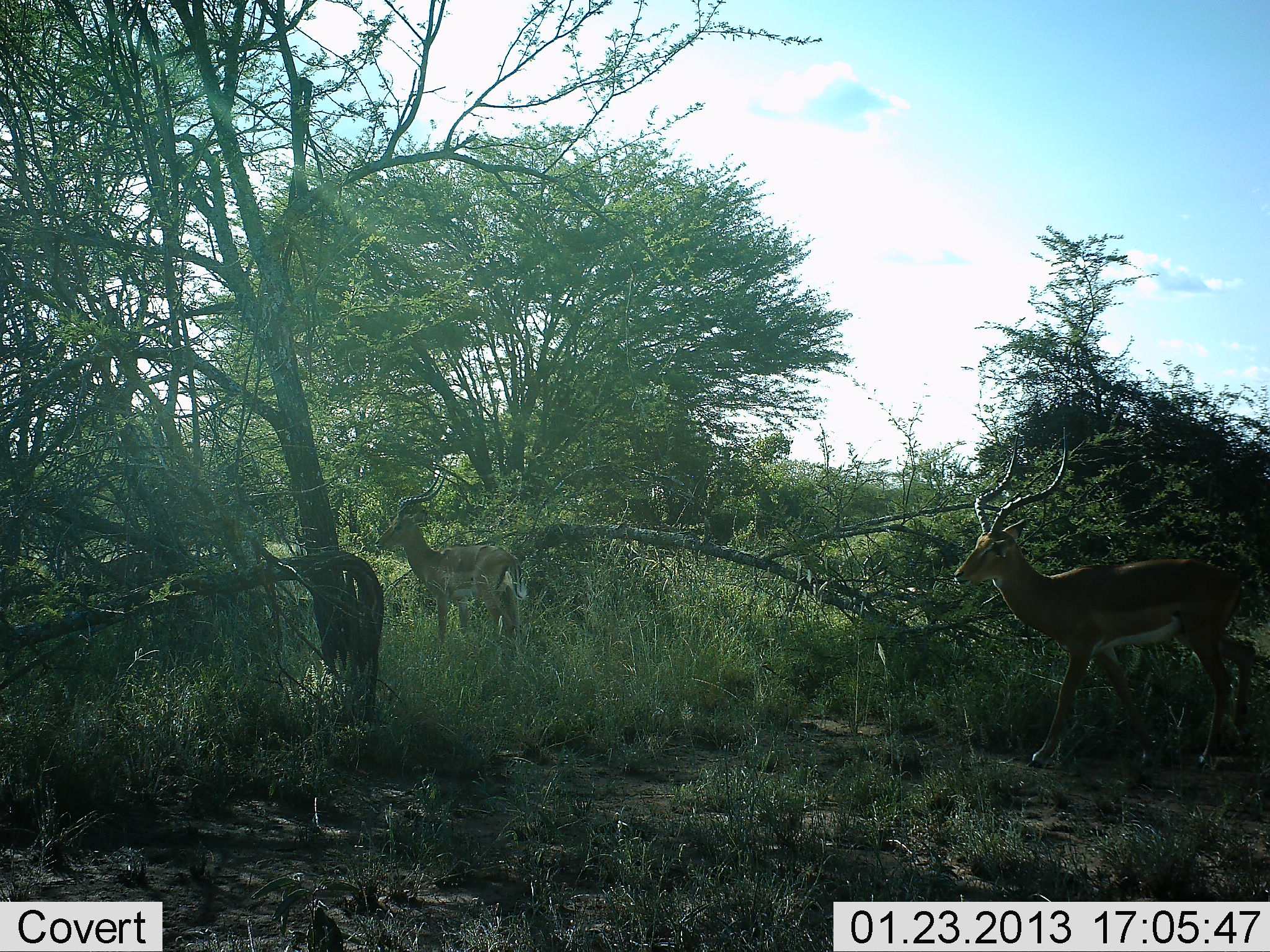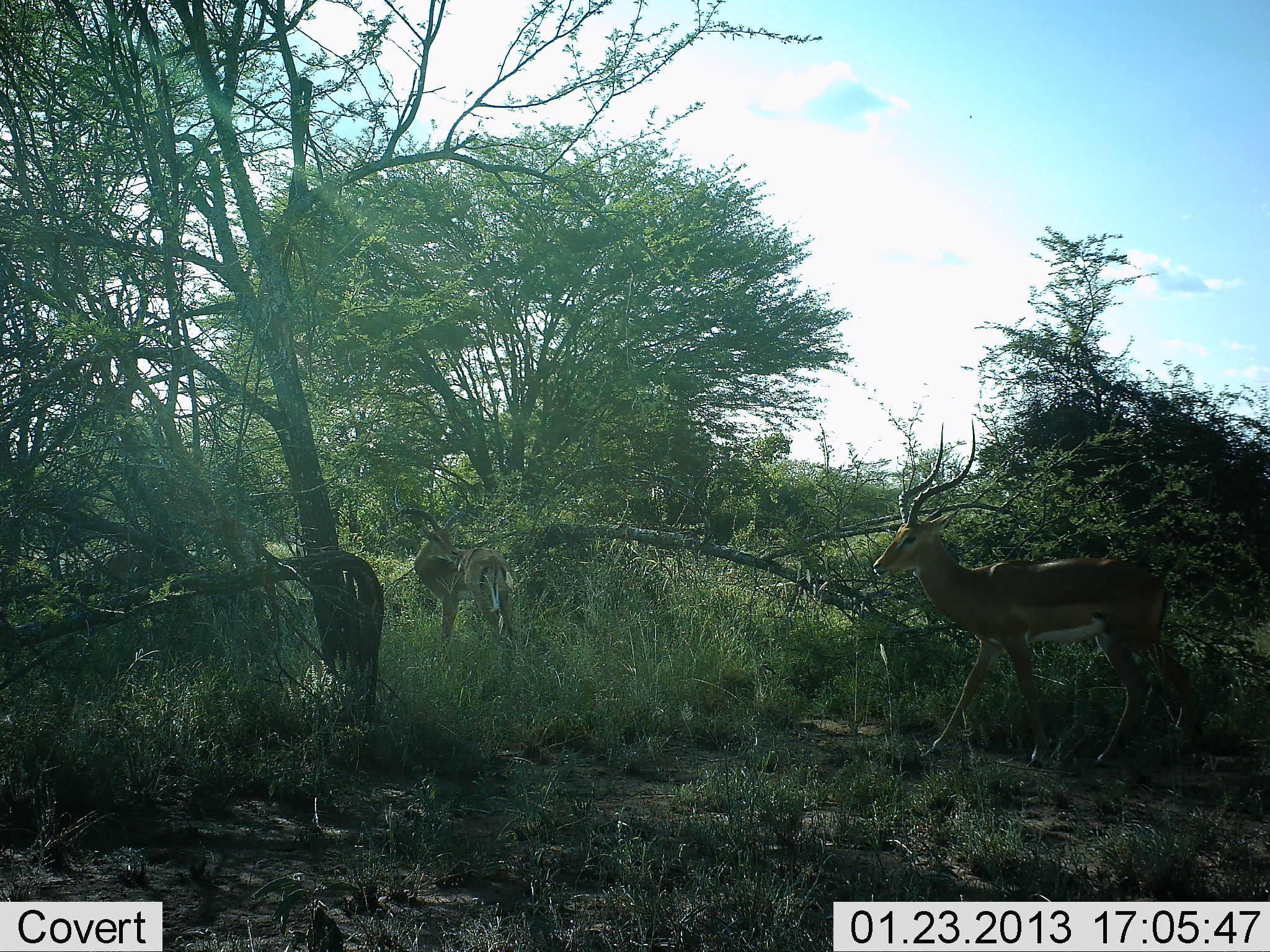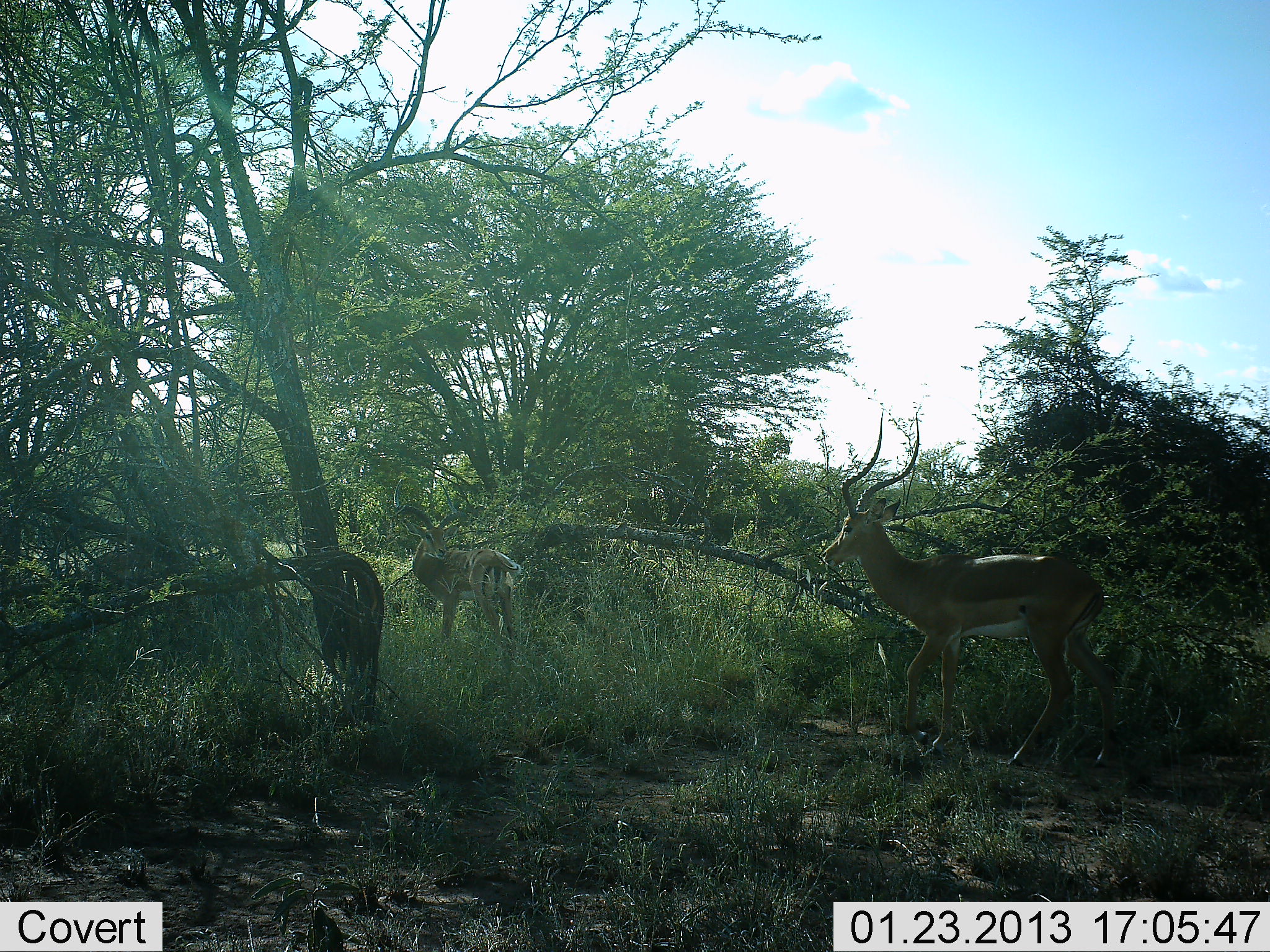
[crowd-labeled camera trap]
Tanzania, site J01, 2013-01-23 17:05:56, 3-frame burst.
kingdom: Animalia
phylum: Chordata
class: Mammalia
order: Artiodactyla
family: Bovidae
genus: Aepyceros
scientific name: Aepyceros melampus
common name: impala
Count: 3.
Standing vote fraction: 62%.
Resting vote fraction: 4%.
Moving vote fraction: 88%.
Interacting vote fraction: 4%.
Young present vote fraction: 0%.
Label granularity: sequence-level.